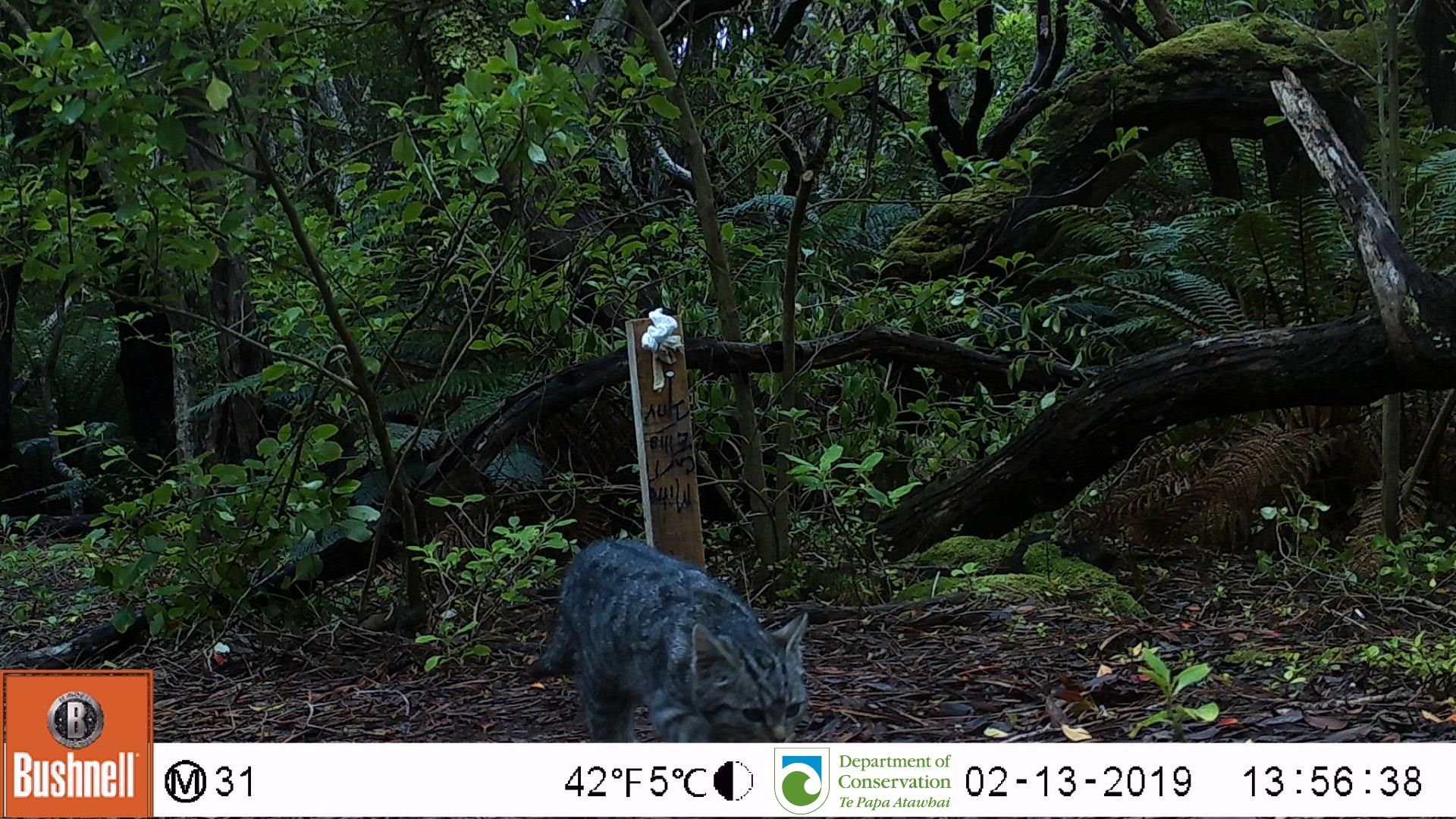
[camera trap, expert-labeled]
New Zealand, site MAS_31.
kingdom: Animalia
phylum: Chordata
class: Mammalia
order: Carnivora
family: Felidae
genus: Felis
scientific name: Felis catus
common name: domestic cat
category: cat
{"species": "cat (domestic cat) (Felis catus)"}